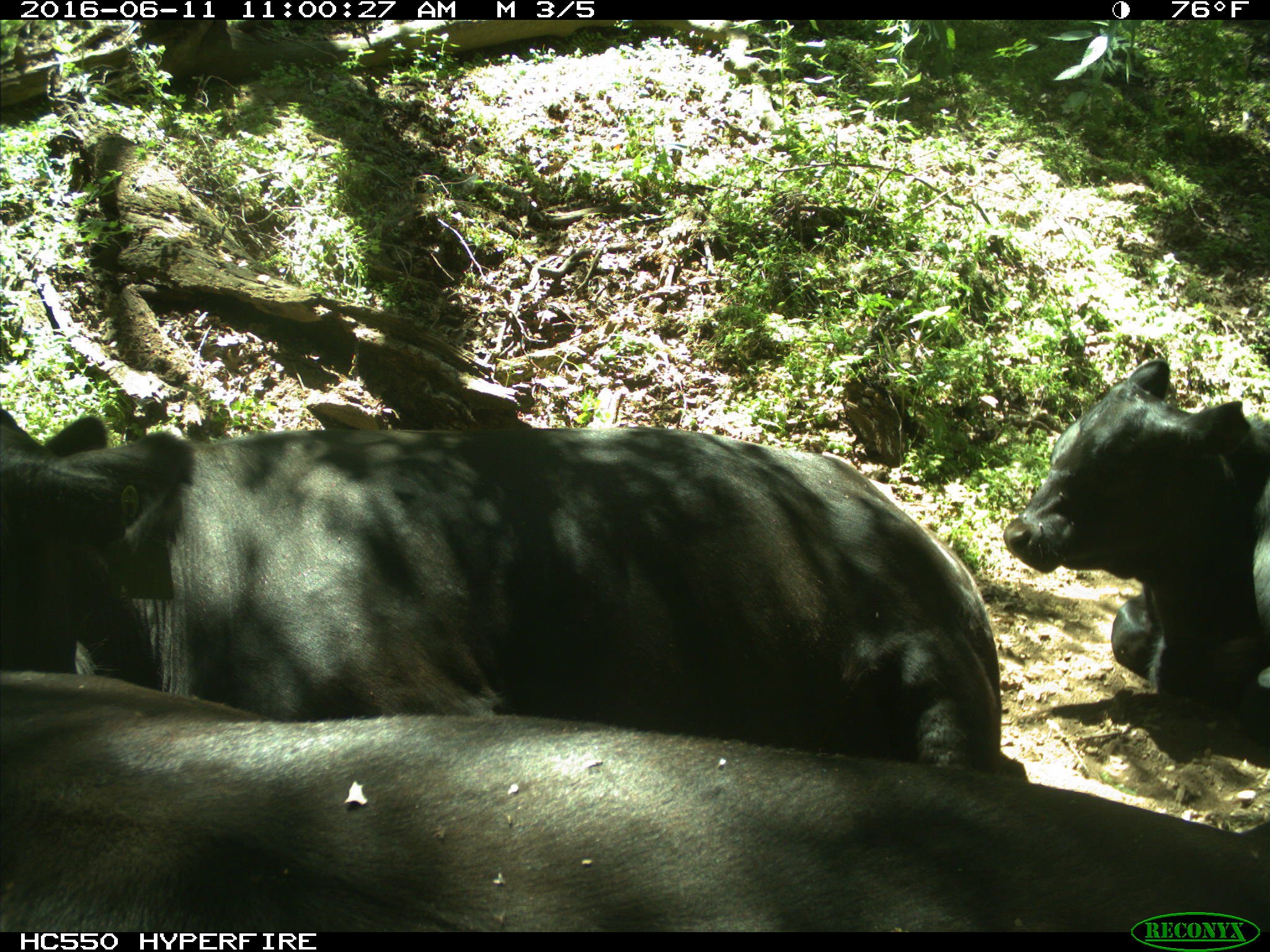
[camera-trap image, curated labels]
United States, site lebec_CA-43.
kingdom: Animalia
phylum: Chordata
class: Mammalia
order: Artiodactyla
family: Bovidae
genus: Bos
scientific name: Bos taurus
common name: domestic cow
Bos taurus (domestic cow).